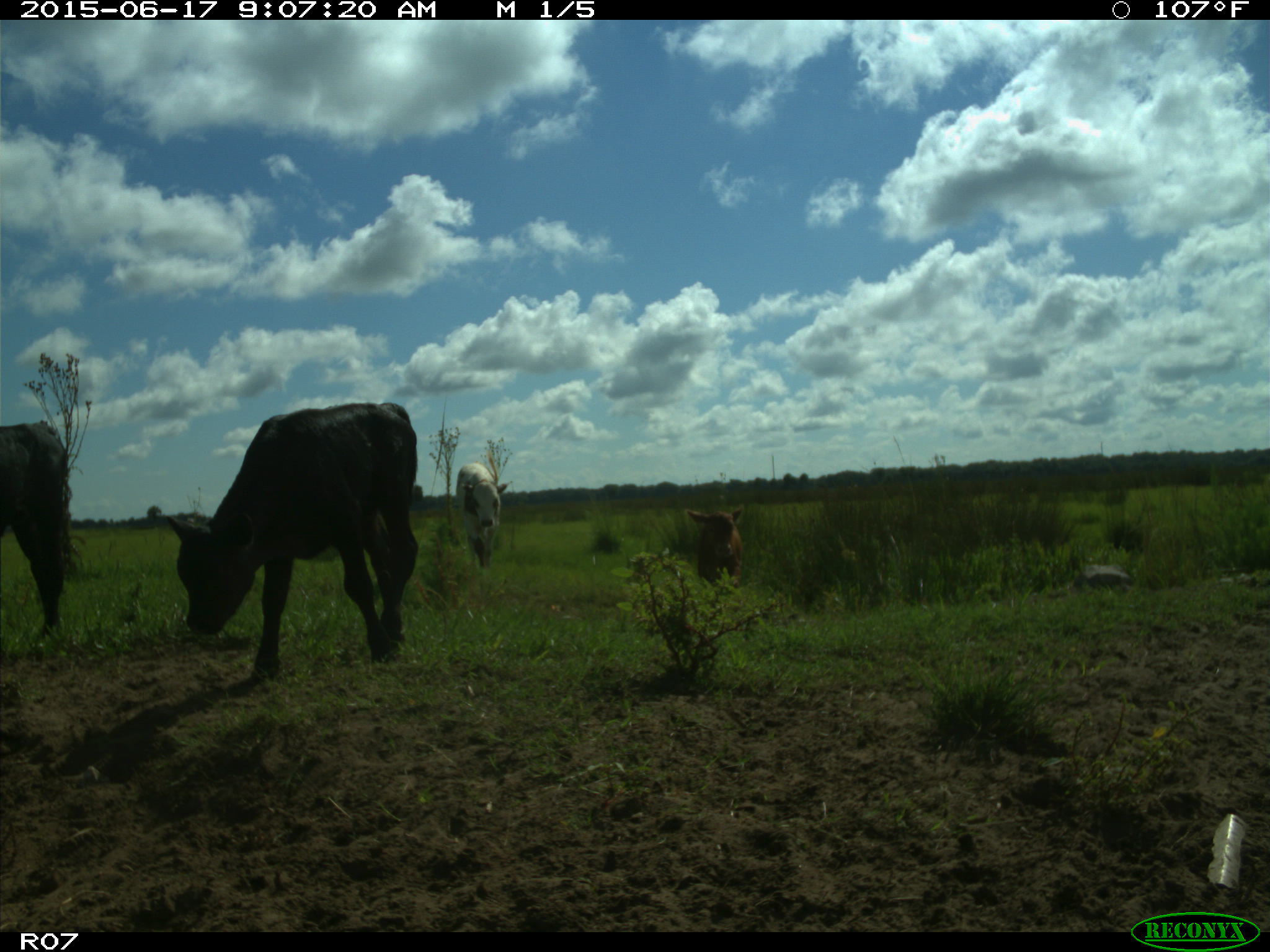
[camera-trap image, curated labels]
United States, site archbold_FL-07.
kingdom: Animalia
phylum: Chordata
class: Mammalia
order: Artiodactyla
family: Bovidae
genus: Bos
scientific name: Bos taurus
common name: domestic cow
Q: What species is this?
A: Bos taurus (domestic cow).